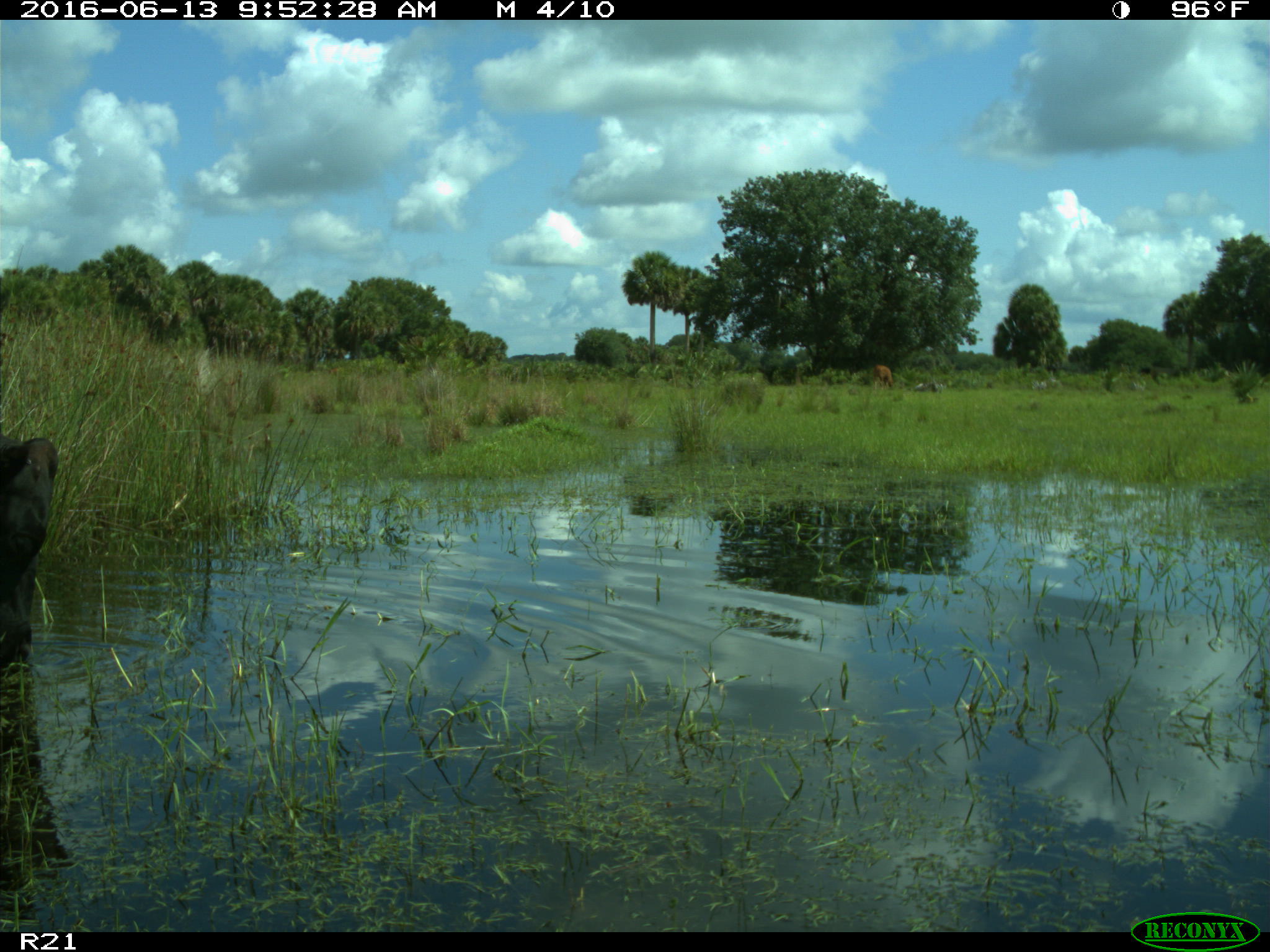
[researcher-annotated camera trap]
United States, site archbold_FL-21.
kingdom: Animalia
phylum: Chordata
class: Mammalia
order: Artiodactyla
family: Bovidae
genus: Bos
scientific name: Bos taurus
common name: domestic cow